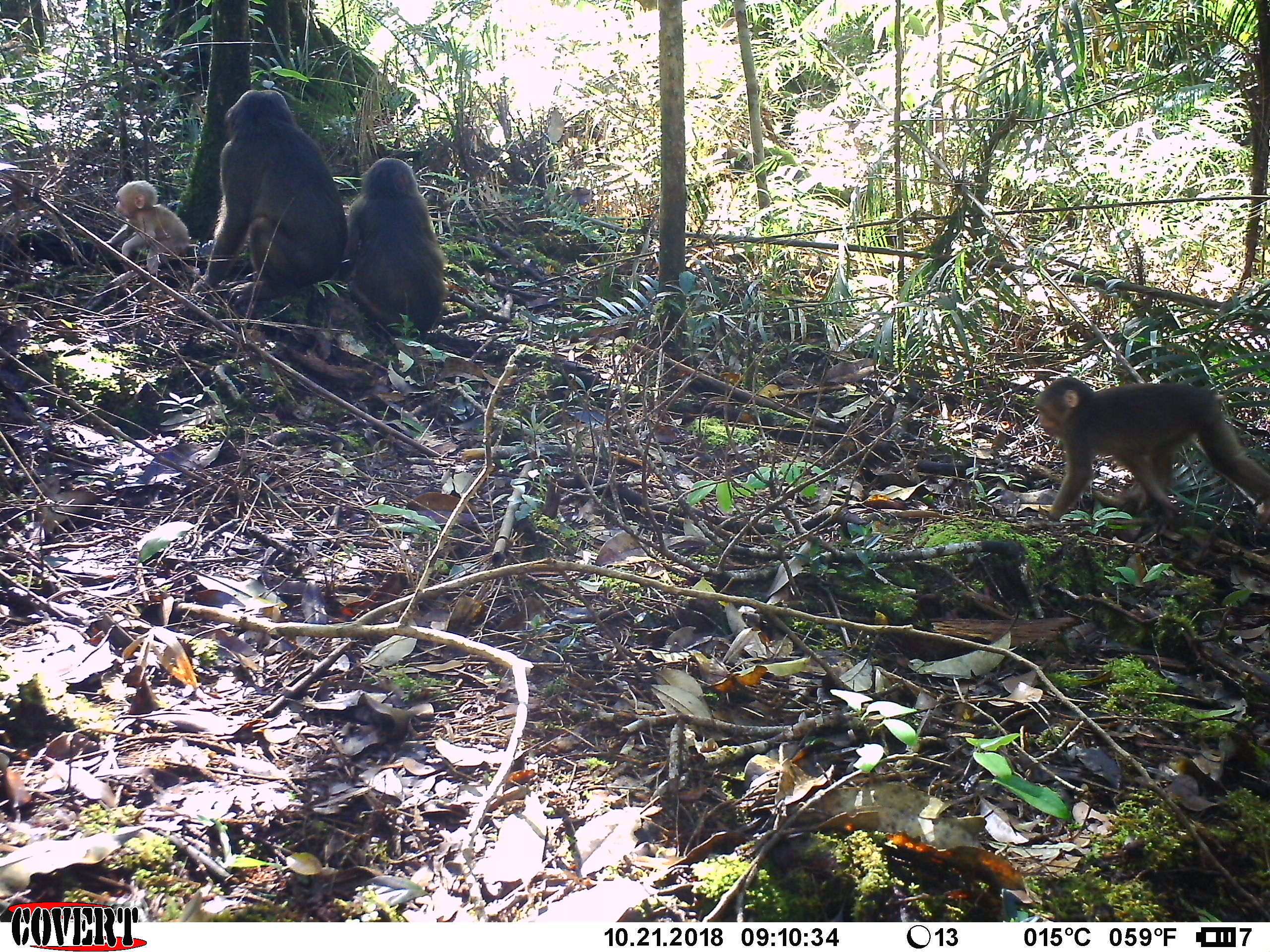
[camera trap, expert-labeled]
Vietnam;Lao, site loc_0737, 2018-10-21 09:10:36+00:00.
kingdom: Animalia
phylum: Chordata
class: Mammalia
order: Primates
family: Cercopithecidae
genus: Macaca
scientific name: Macaca arctoides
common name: stump-tailed macaque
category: stump tailed macaque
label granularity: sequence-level